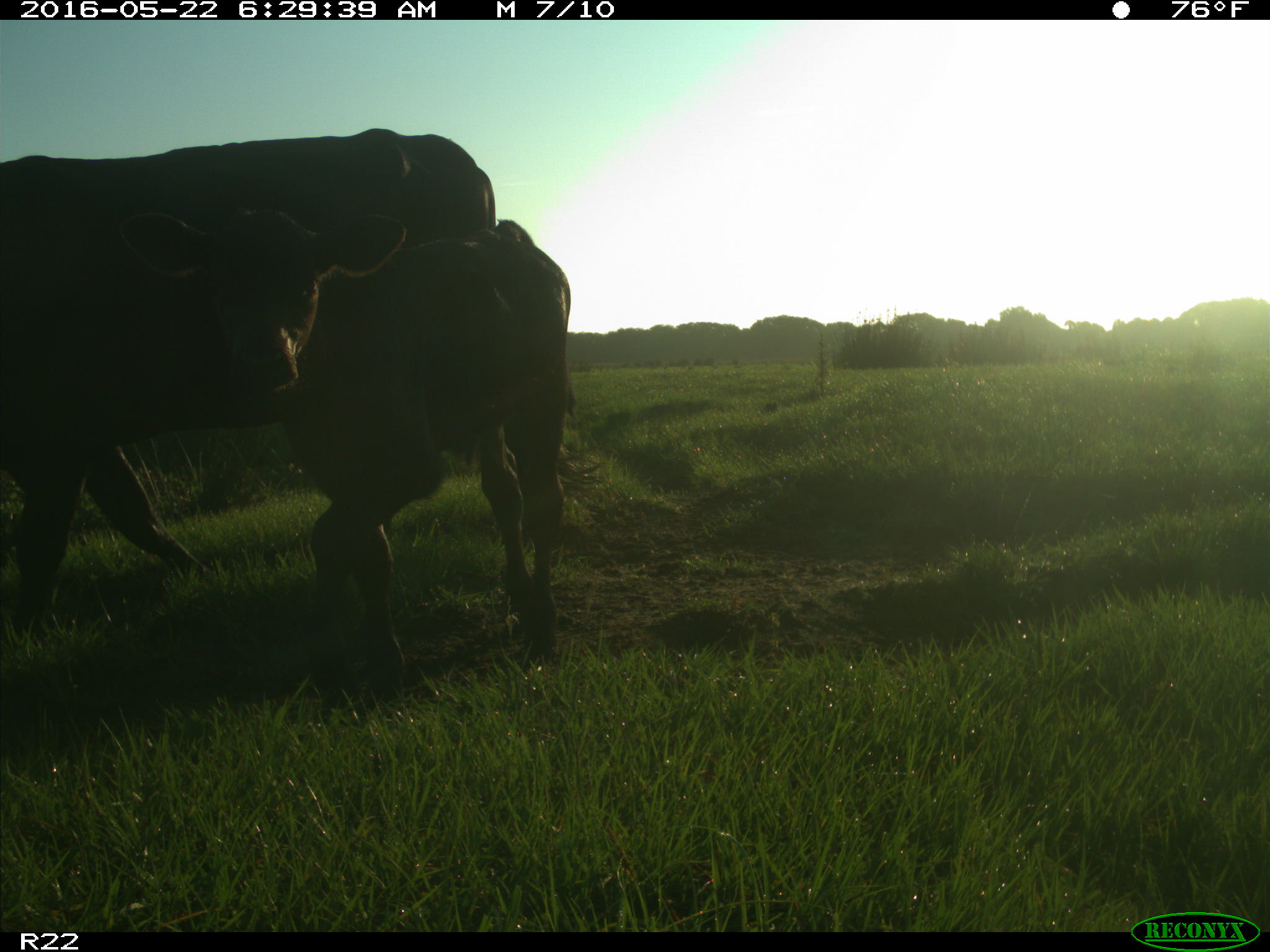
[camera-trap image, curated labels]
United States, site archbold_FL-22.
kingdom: Animalia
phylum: Chordata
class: Mammalia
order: Artiodactyla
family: Bovidae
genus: Bos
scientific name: Bos taurus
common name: domestic cow